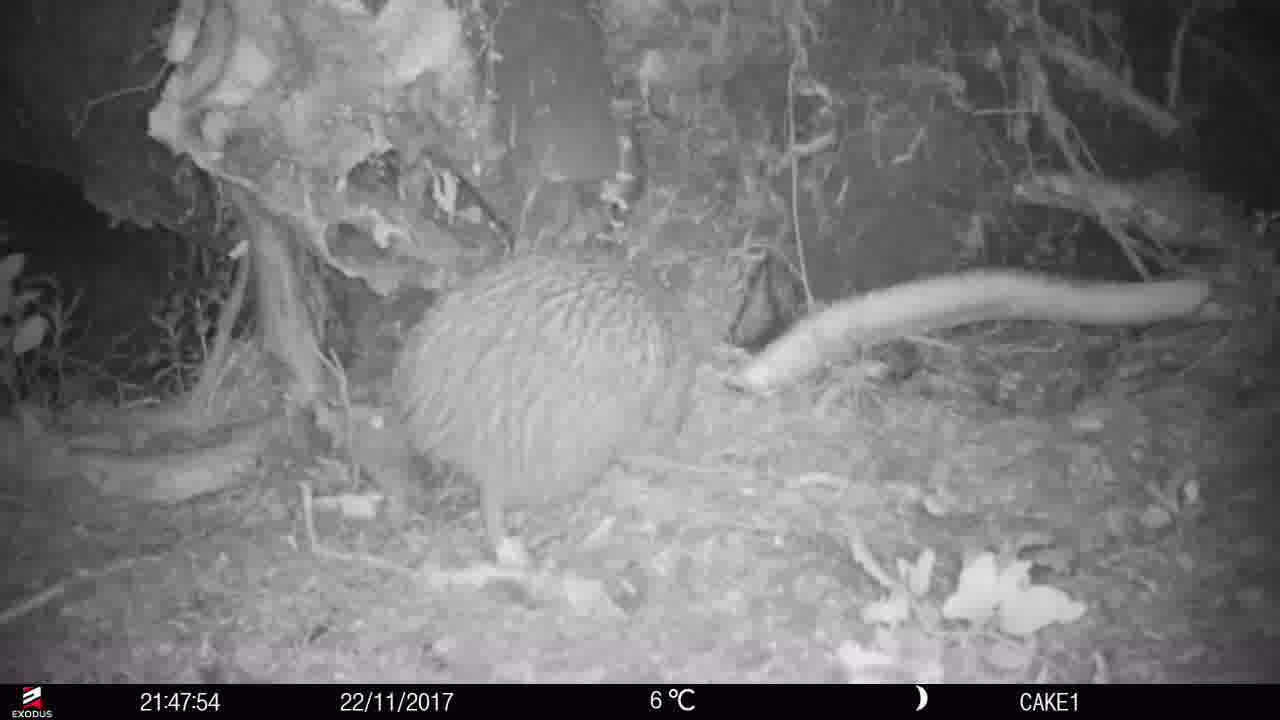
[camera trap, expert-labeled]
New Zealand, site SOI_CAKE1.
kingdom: Animalia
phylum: Chordata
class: Aves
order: Apterygiformes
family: Apterygidae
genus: Apteryx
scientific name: Apteryx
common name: kiwi